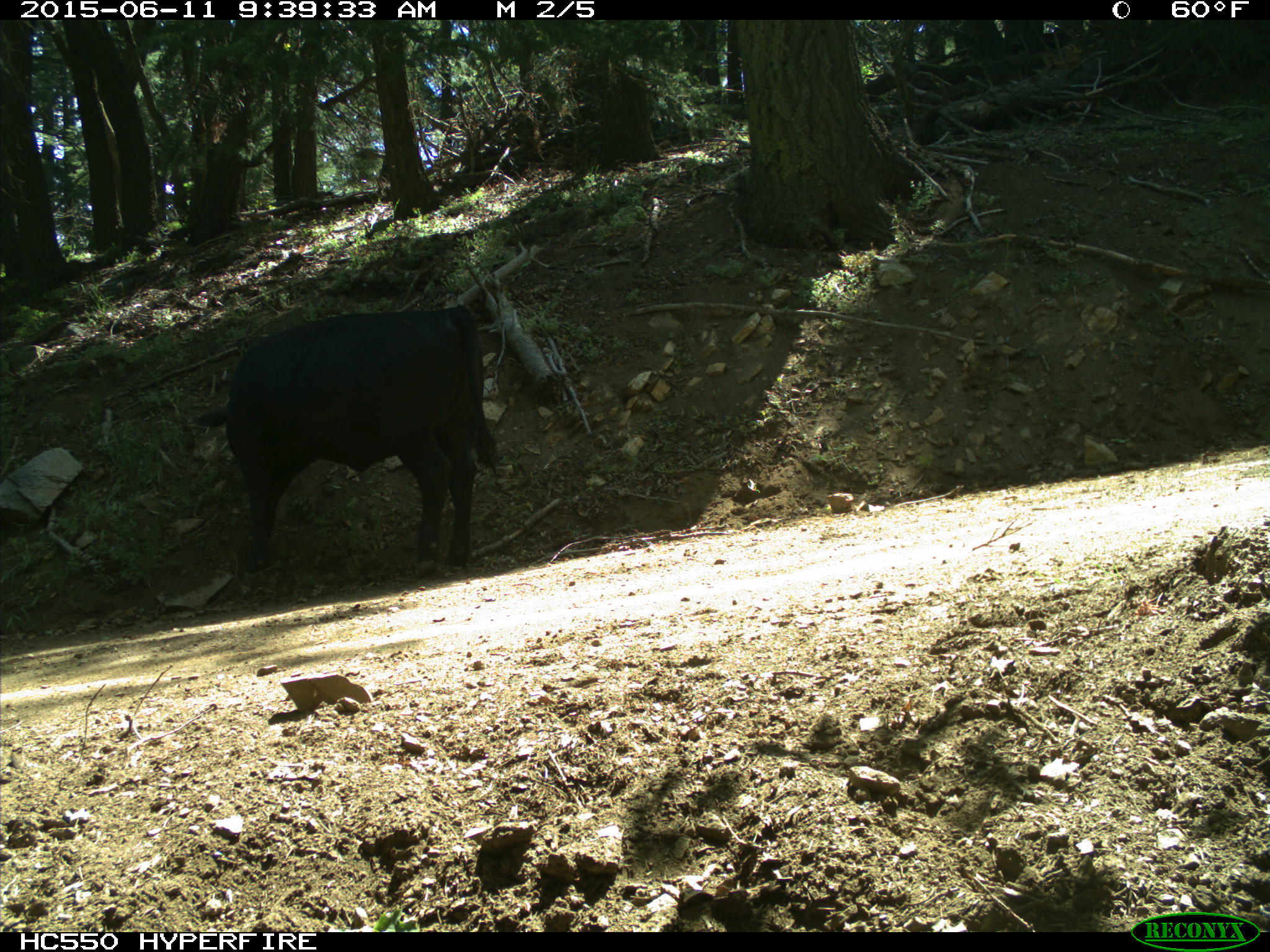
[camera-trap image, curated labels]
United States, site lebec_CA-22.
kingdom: Animalia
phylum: Chordata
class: Mammalia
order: Artiodactyla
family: Bovidae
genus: Bos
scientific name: Bos taurus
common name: domestic cow